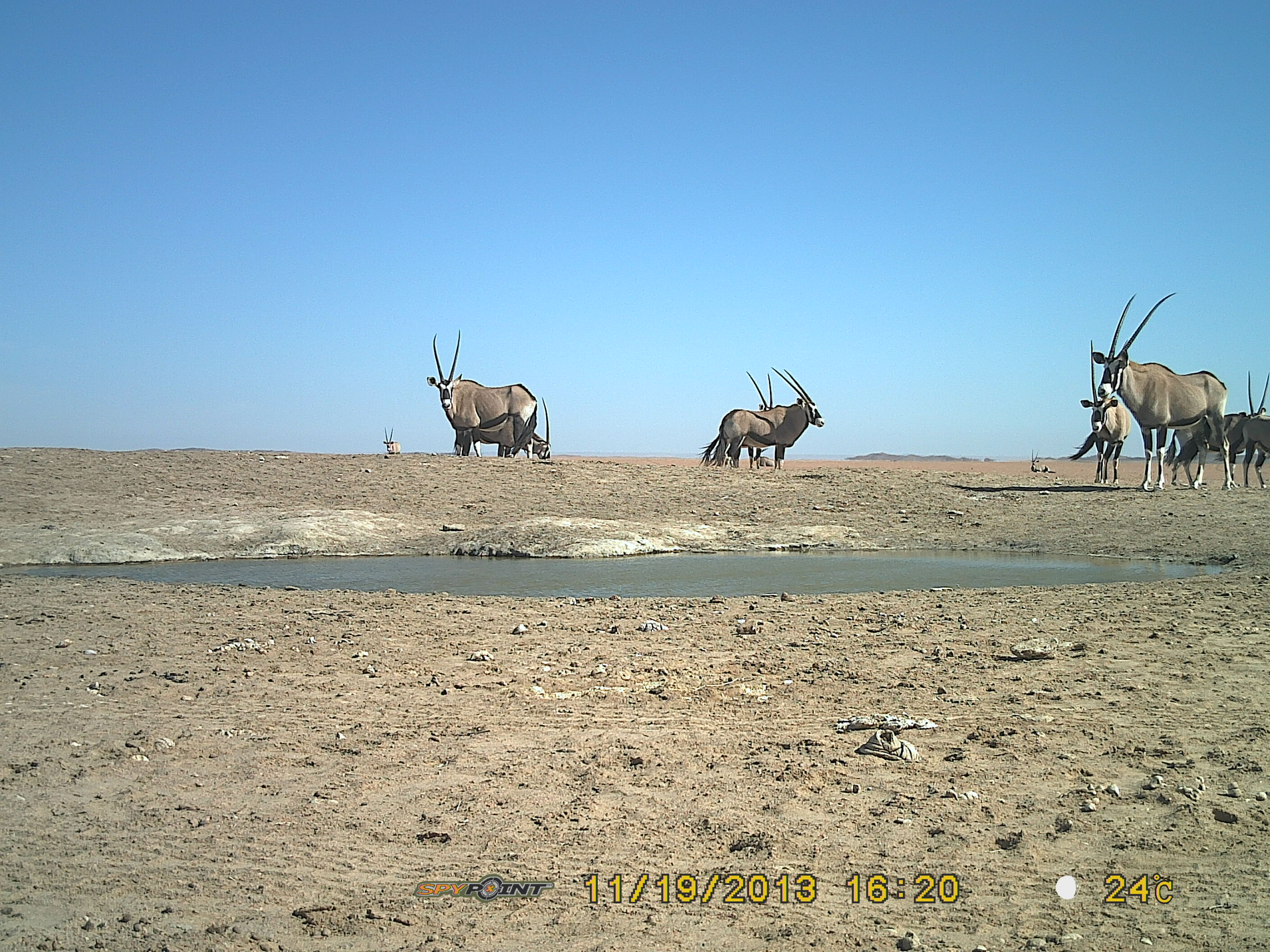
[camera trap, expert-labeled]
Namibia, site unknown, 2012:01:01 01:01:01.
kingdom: Animalia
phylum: Chordata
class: Mammalia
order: Artiodactyla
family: Bovidae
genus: Oryx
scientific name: Oryx gazella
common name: gemsbok